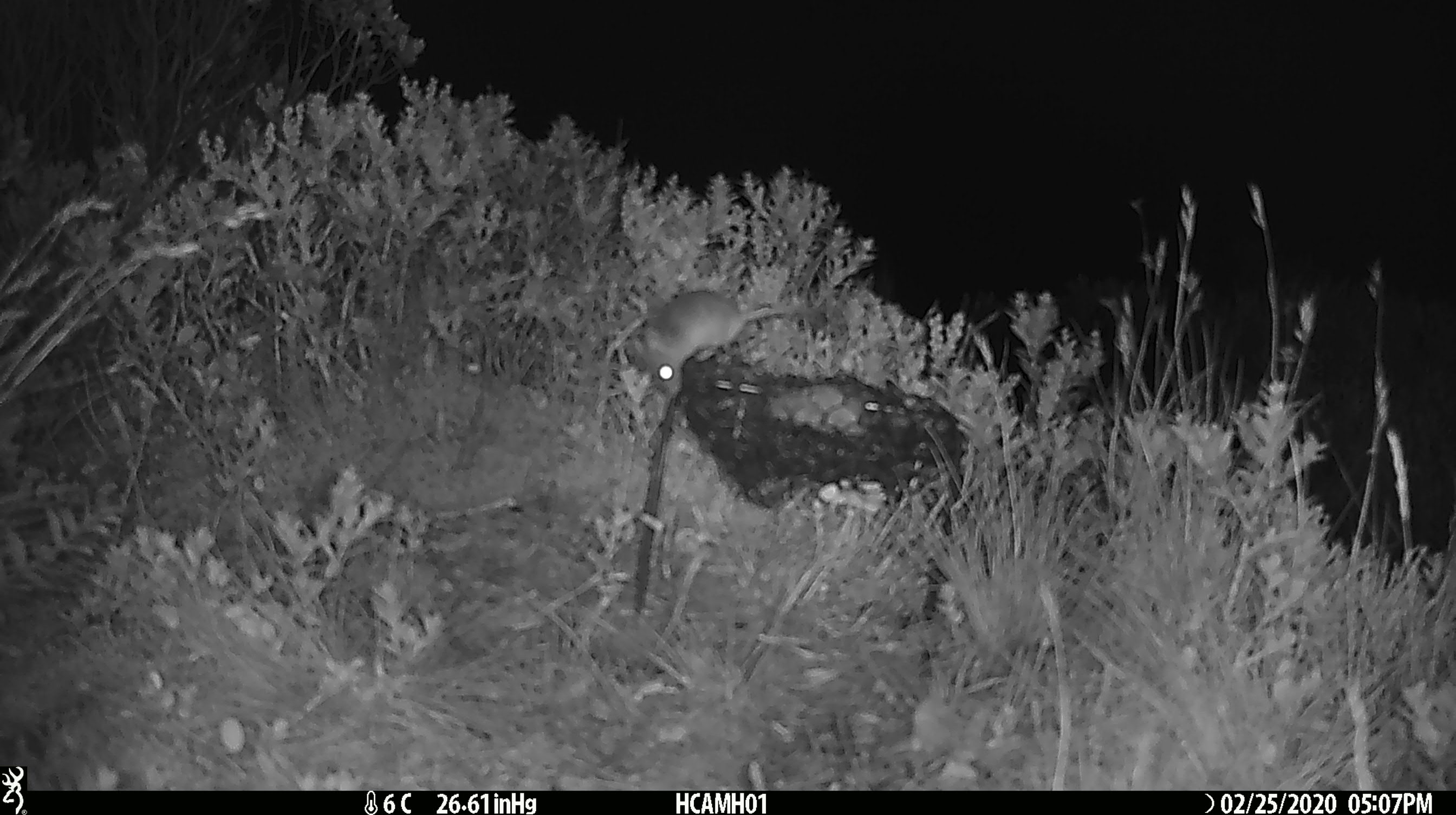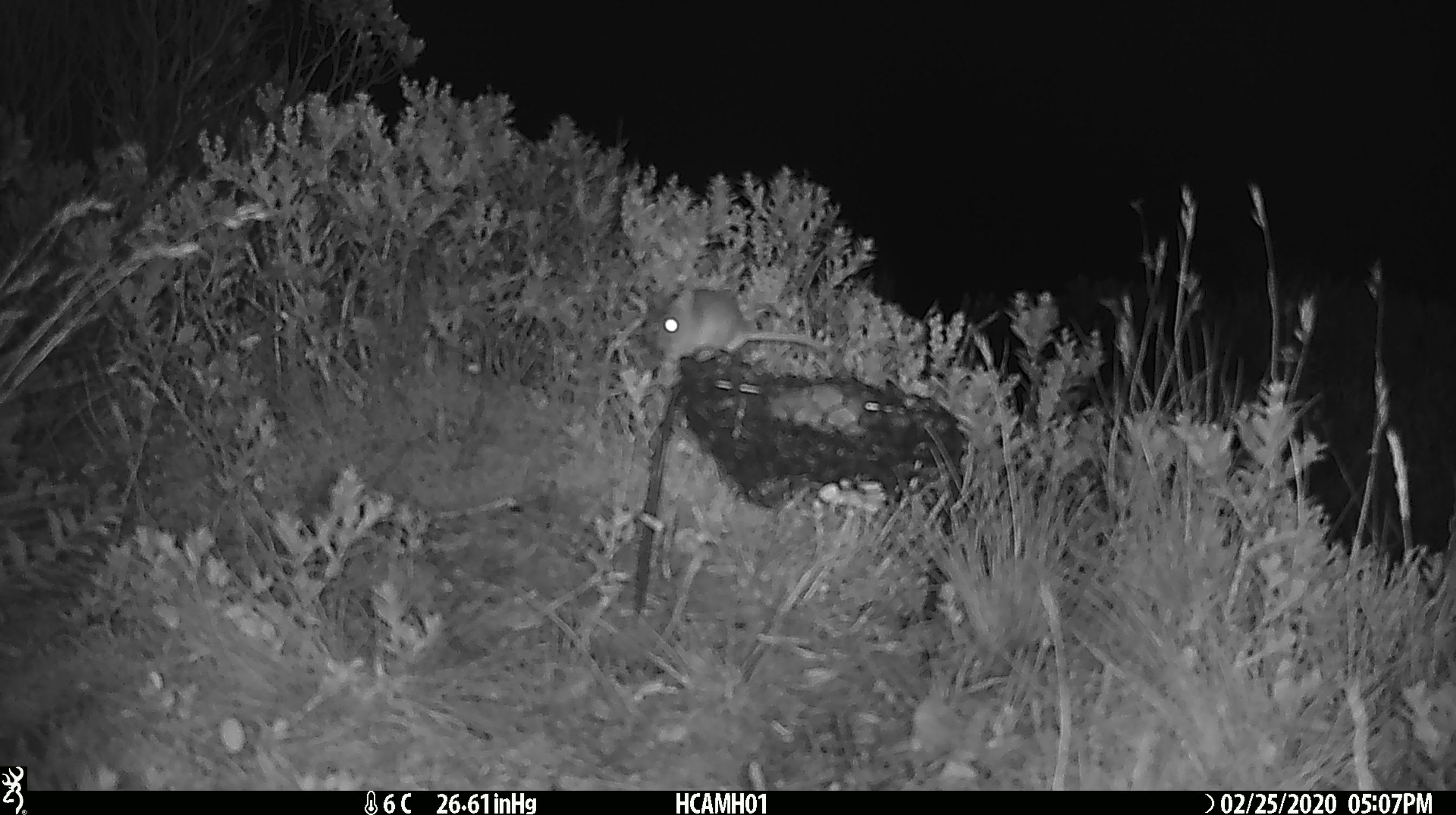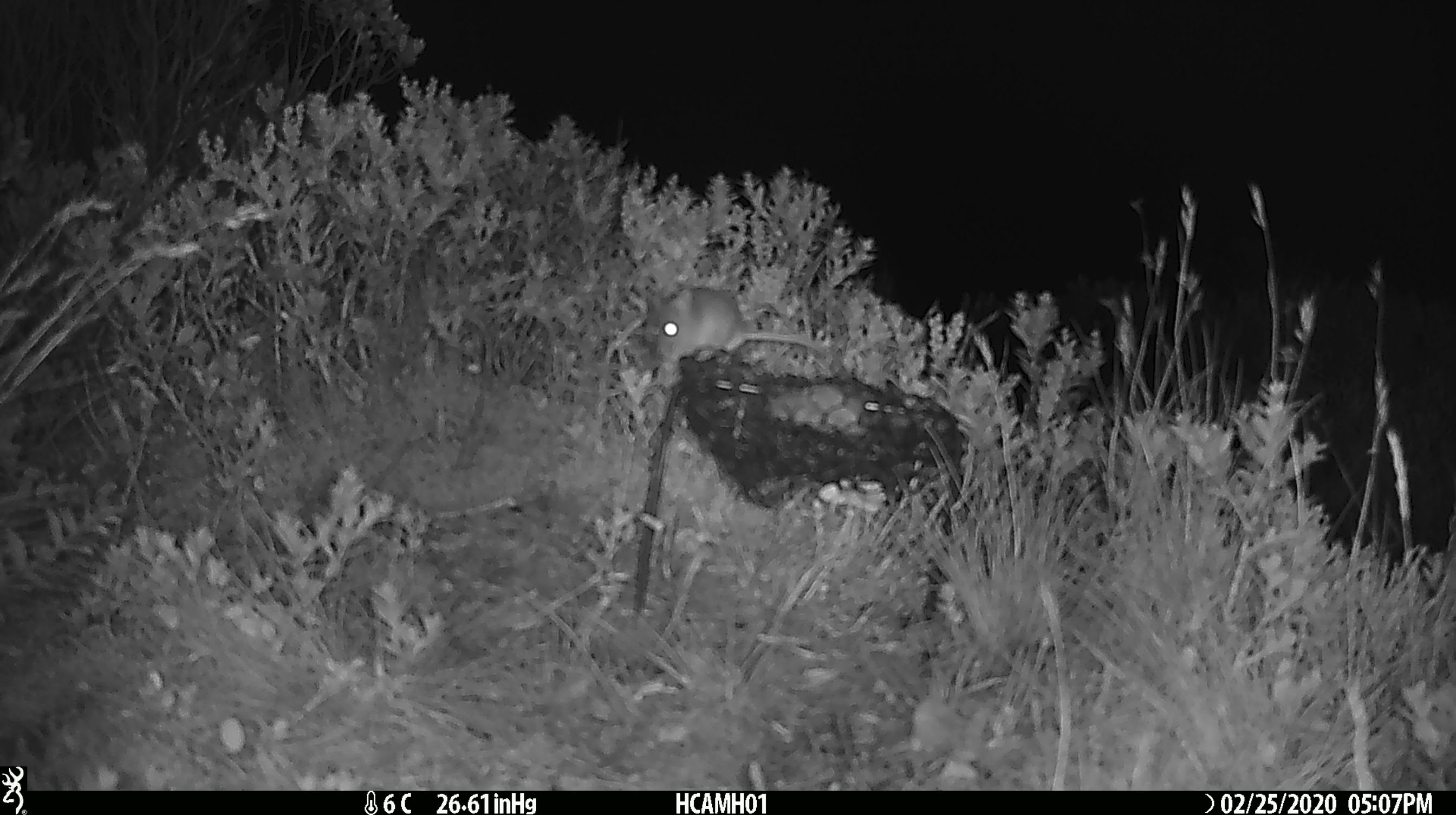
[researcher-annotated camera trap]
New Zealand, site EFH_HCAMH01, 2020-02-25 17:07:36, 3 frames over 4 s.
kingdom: Animalia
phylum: Chordata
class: Mammalia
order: Rodentia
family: Muridae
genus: Mus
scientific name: Mus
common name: mouse